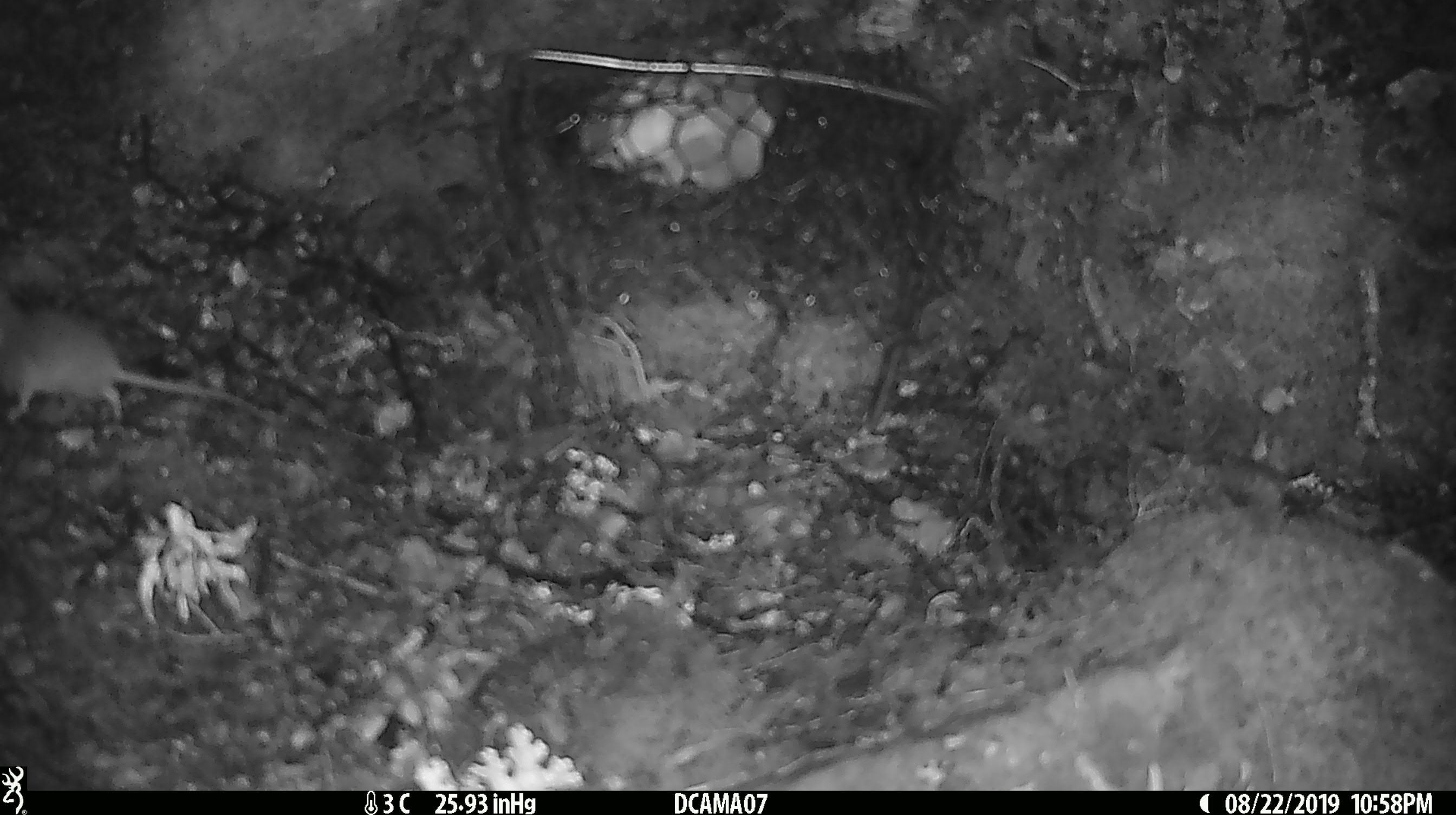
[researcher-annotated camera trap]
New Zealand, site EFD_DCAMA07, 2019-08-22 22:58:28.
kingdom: Animalia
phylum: Chordata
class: Mammalia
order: Rodentia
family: Muridae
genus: Mus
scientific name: Mus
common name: mouse